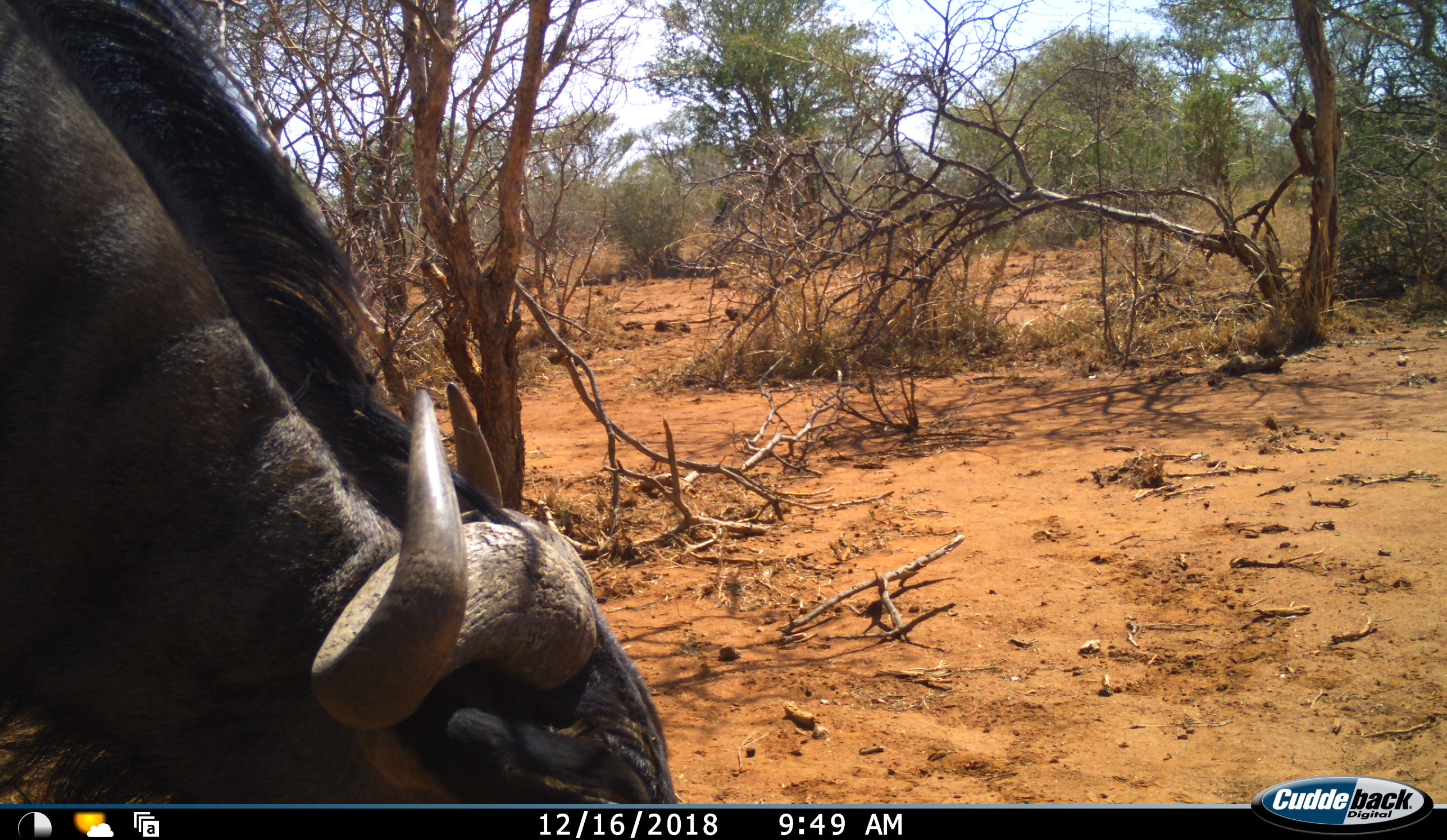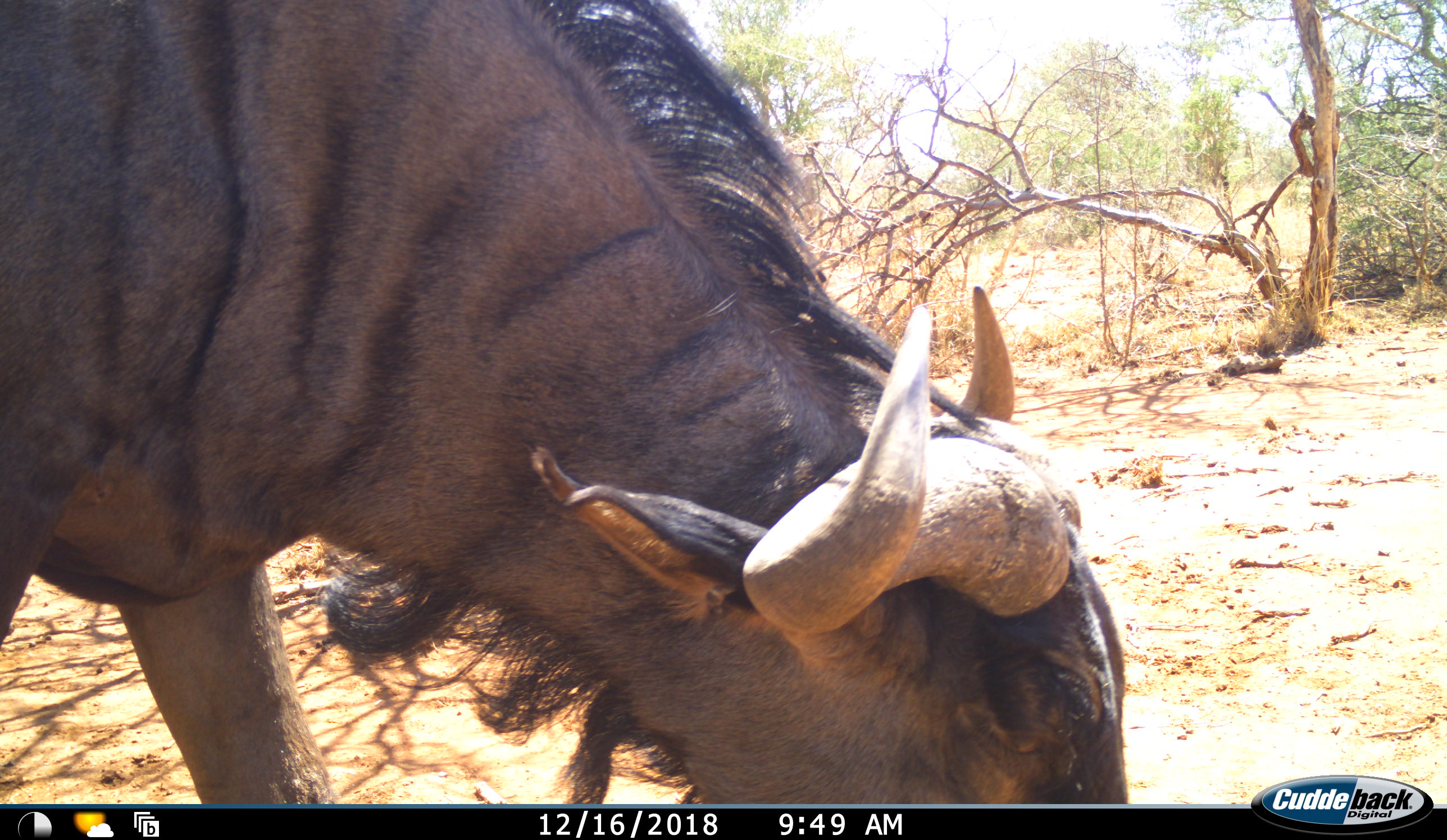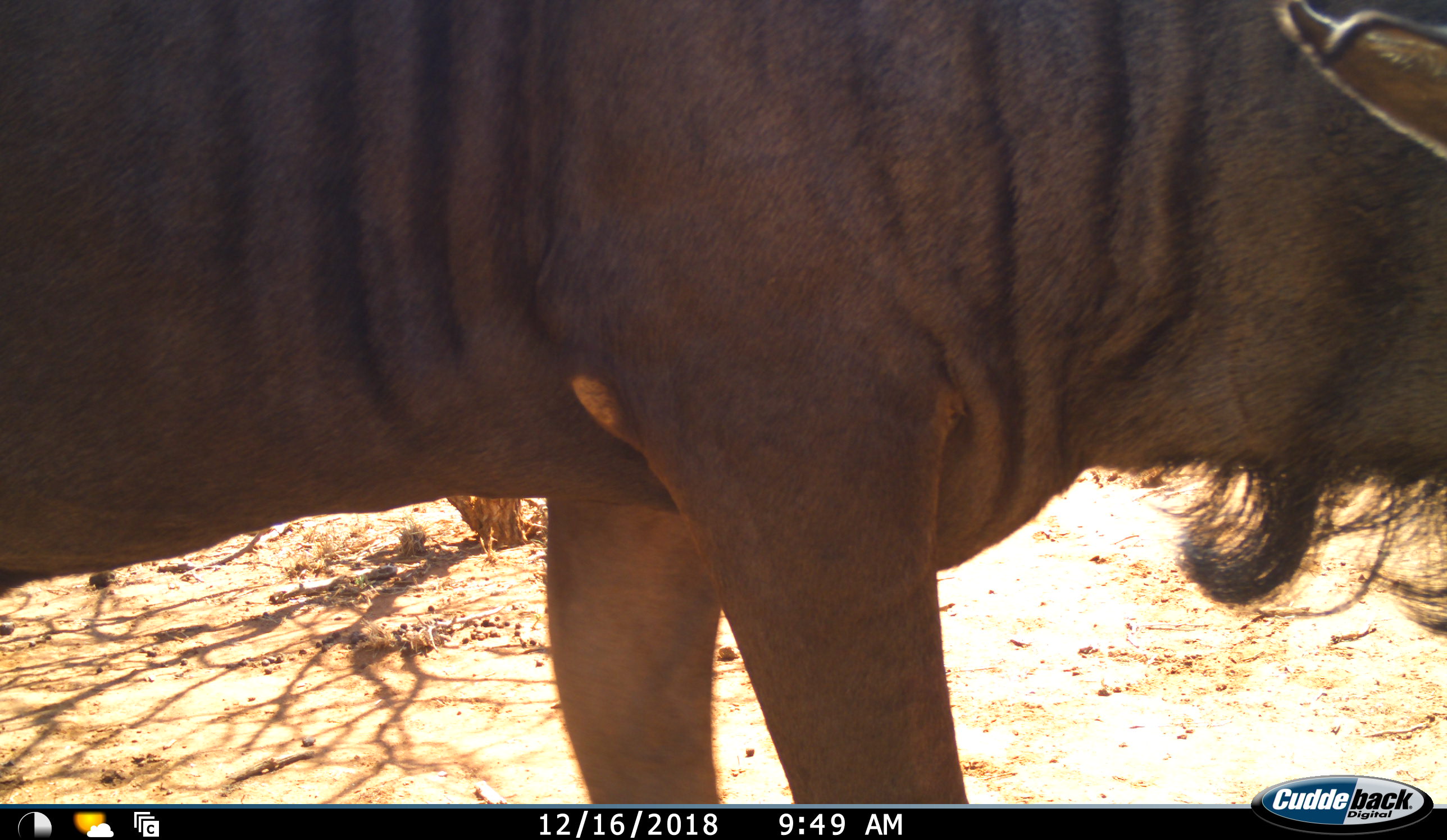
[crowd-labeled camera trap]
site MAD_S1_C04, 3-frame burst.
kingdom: Animalia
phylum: Chordata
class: Mammalia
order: Artiodactyla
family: Bovidae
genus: Connochaetes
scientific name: Connochaetes taurinus taurinus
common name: blue wildebeest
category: wildebeestblue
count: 1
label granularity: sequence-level